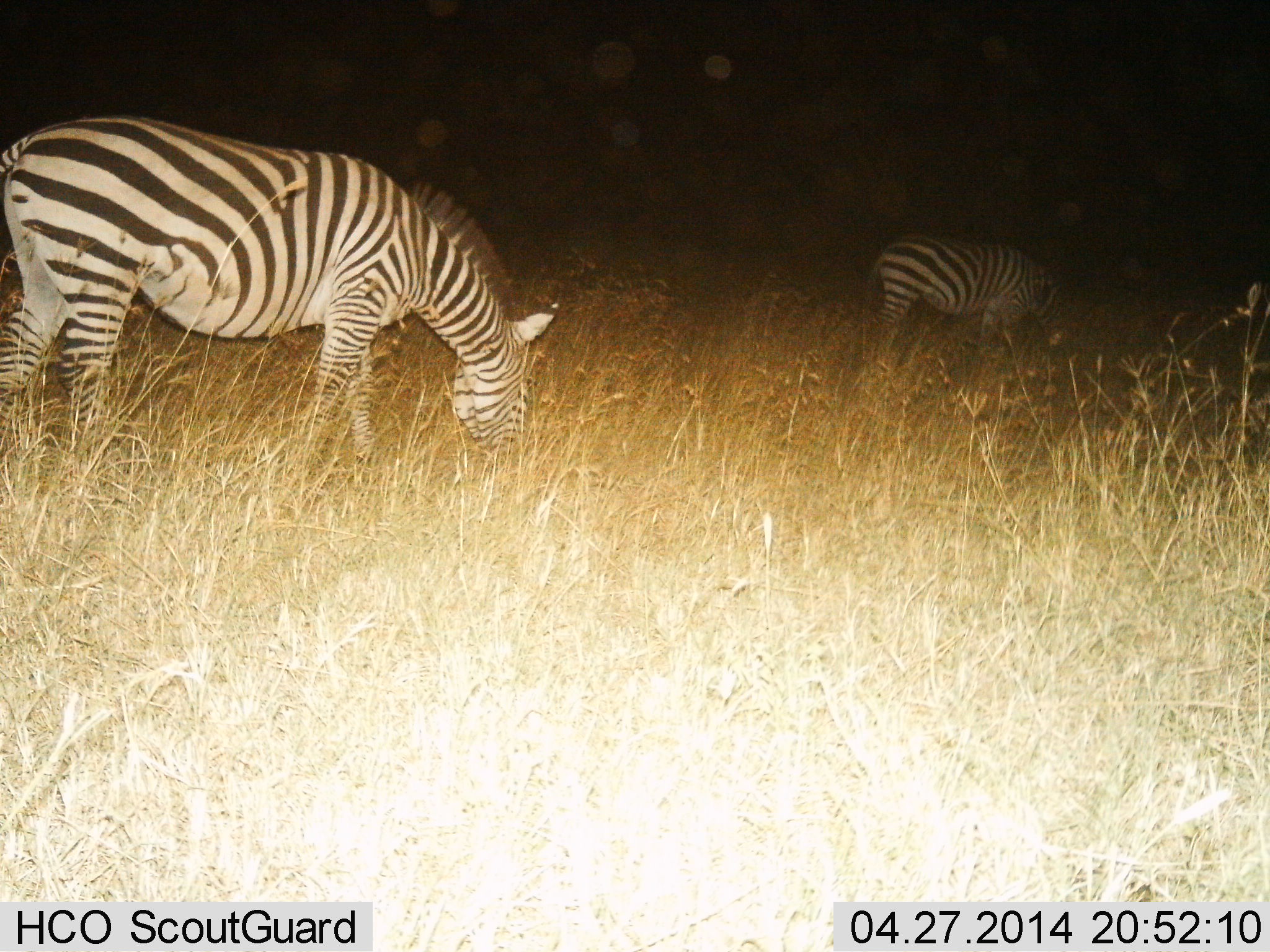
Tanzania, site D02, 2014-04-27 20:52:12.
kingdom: Animalia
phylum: Chordata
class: Mammalia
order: Perissodactyla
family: Equidae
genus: Equus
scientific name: Equus quagga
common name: plains zebra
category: zebra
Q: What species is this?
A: Zebra (plains zebra) (Equus quagga).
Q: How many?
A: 2.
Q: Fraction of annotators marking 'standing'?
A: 10%.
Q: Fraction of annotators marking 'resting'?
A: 0%.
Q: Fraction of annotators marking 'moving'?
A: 0%.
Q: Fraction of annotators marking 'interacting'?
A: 0%.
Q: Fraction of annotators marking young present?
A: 0%.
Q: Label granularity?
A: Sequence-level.